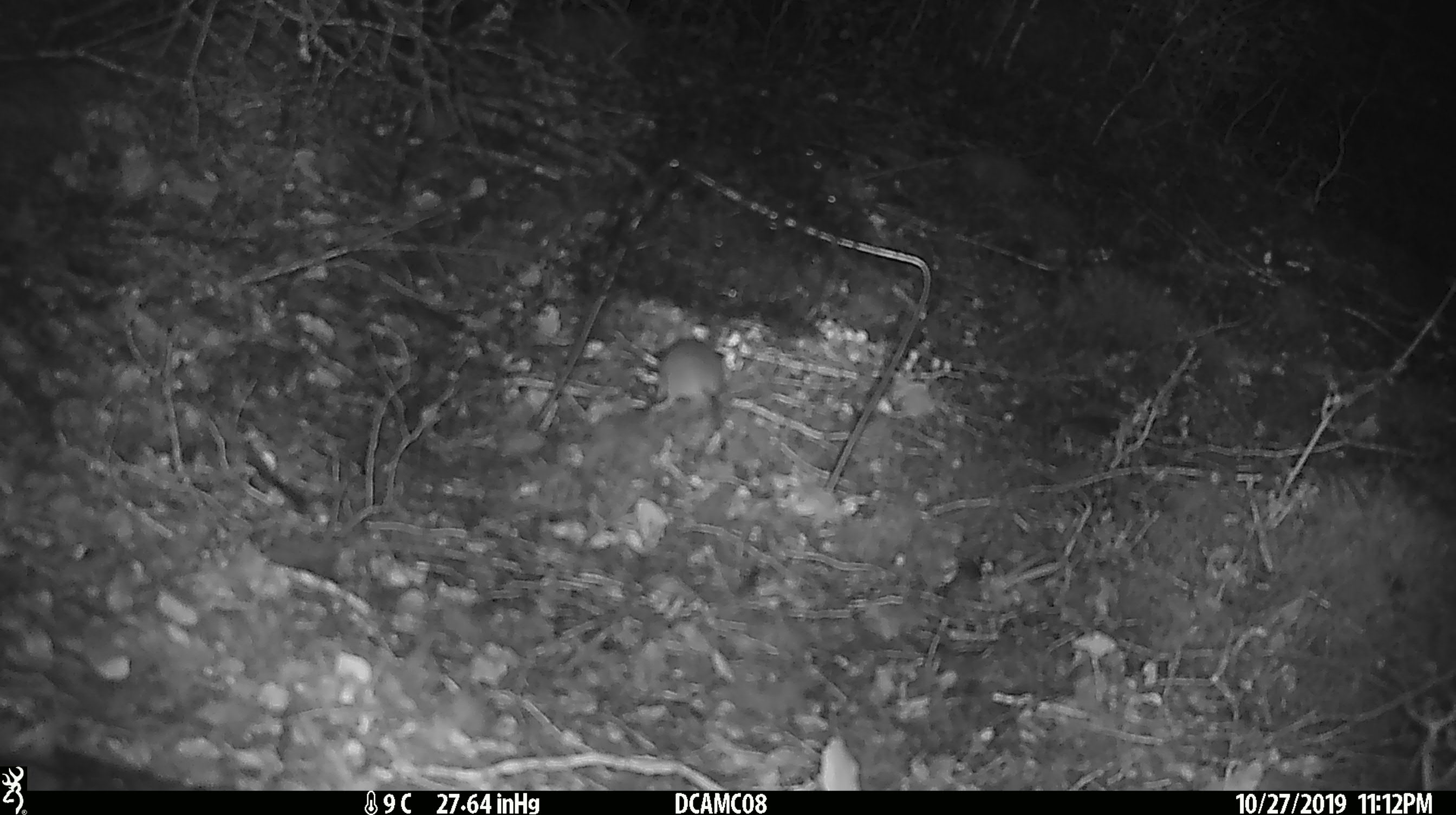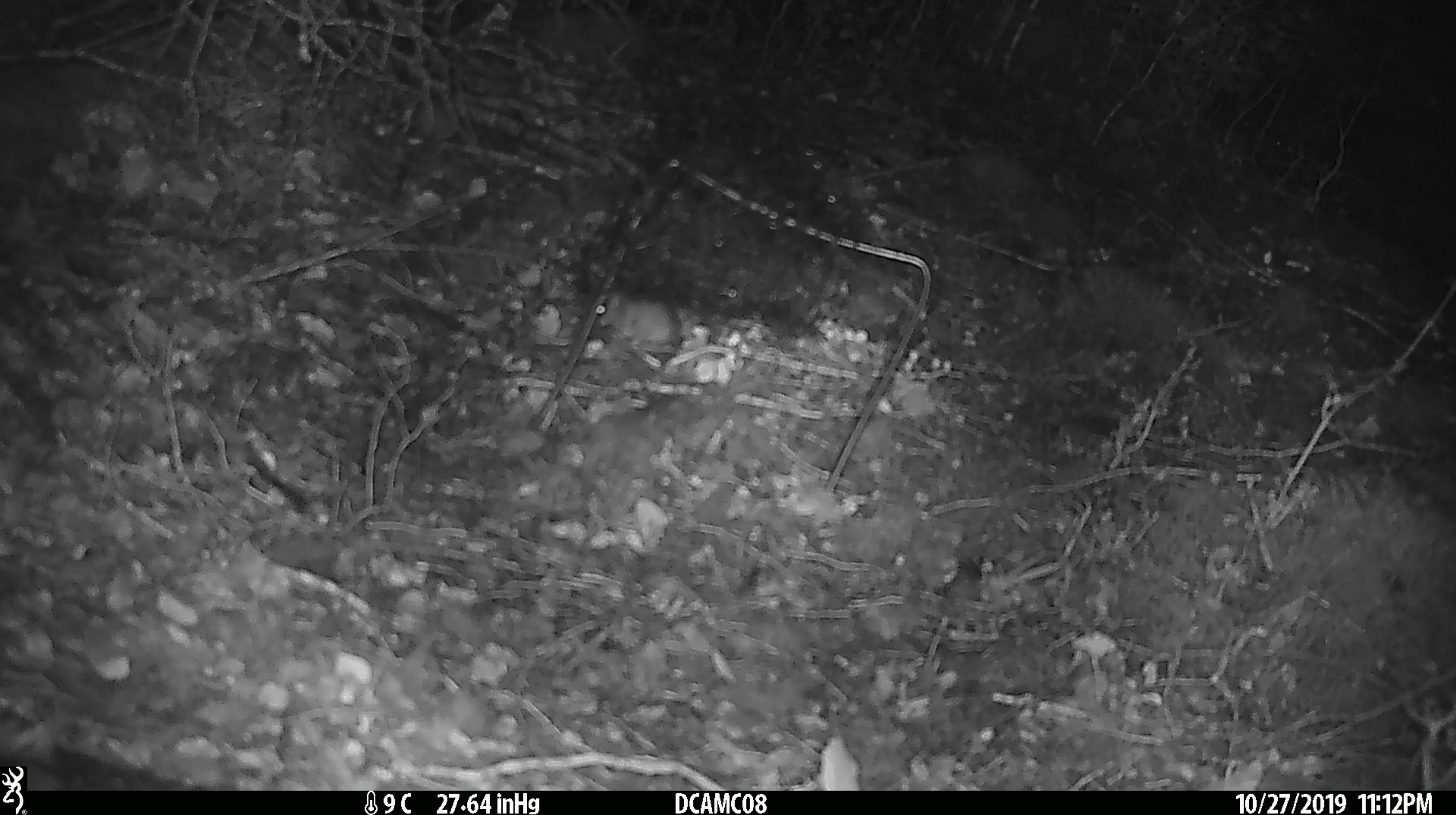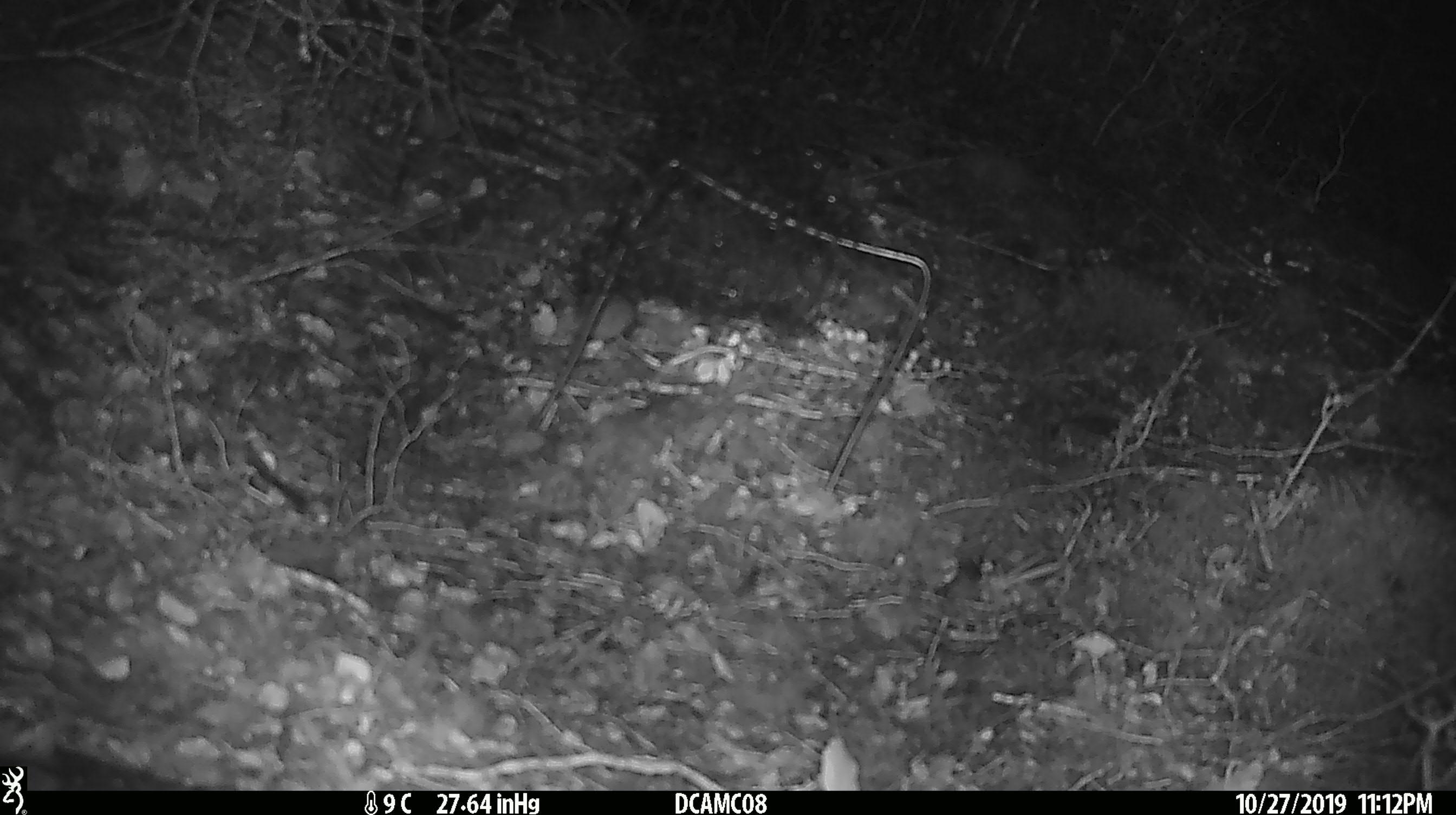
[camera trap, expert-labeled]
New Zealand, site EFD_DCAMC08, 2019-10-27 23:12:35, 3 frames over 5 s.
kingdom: Animalia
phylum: Chordata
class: Mammalia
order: Rodentia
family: Muridae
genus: Mus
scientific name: Mus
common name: mouse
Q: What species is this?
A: Mouse (Mus).